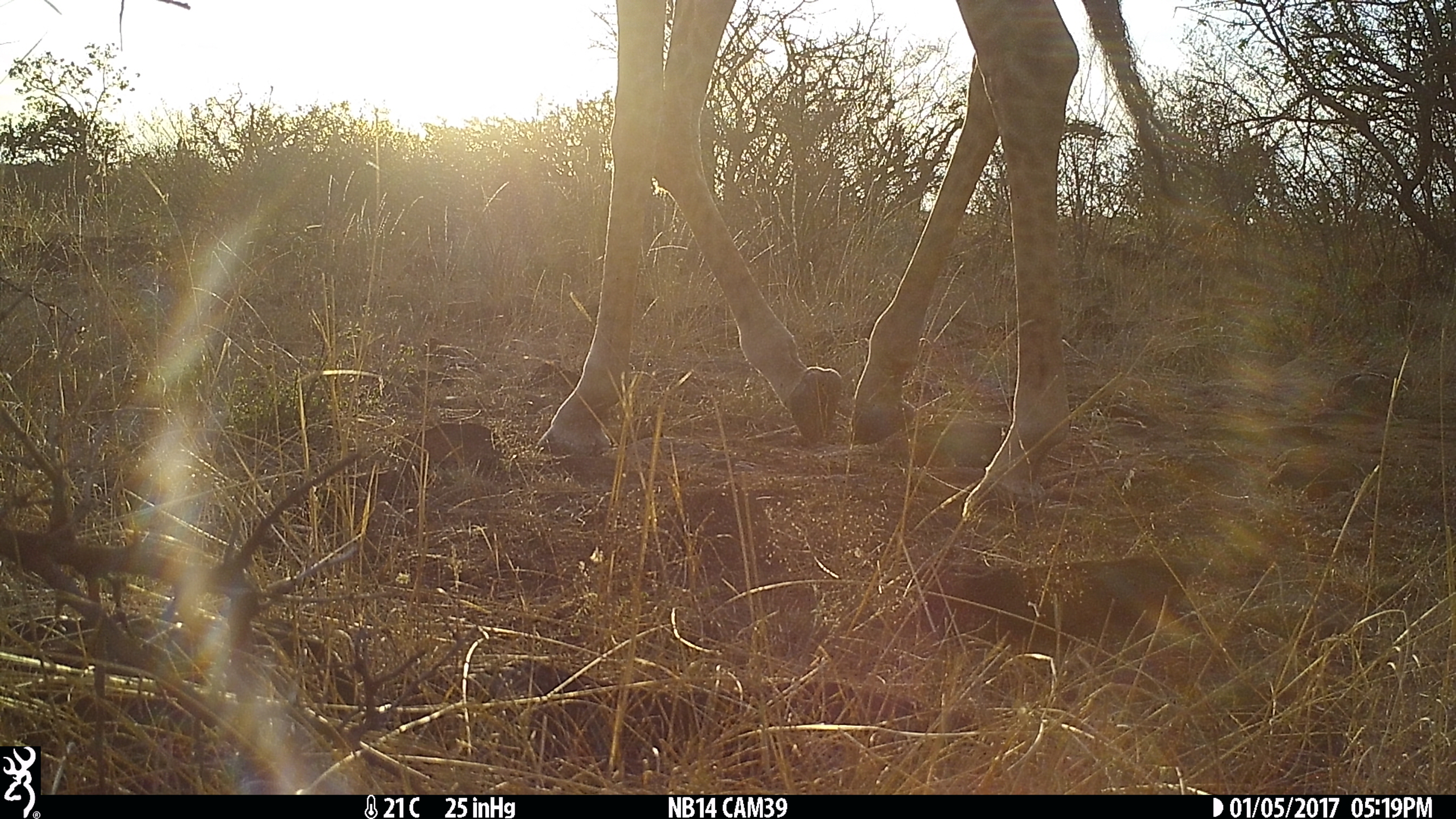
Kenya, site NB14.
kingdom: Animalia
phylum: Chordata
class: Mammalia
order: Artiodactyla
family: Giraffidae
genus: Giraffa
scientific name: Giraffa camelopardalis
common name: northern giraffe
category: giraffe